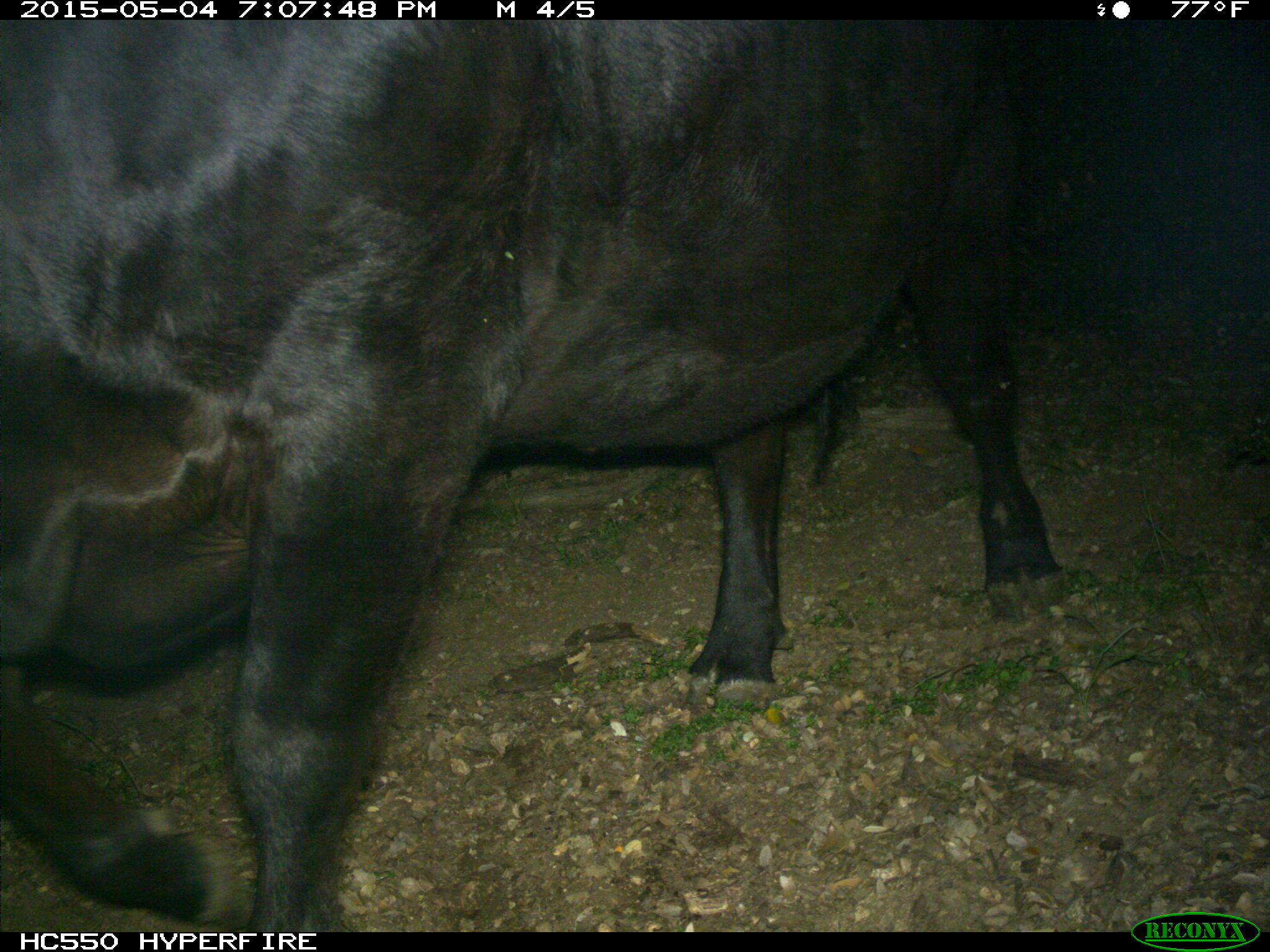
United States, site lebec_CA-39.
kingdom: Animalia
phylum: Chordata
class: Mammalia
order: Artiodactyla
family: Bovidae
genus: Bos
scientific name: Bos taurus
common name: domestic cow